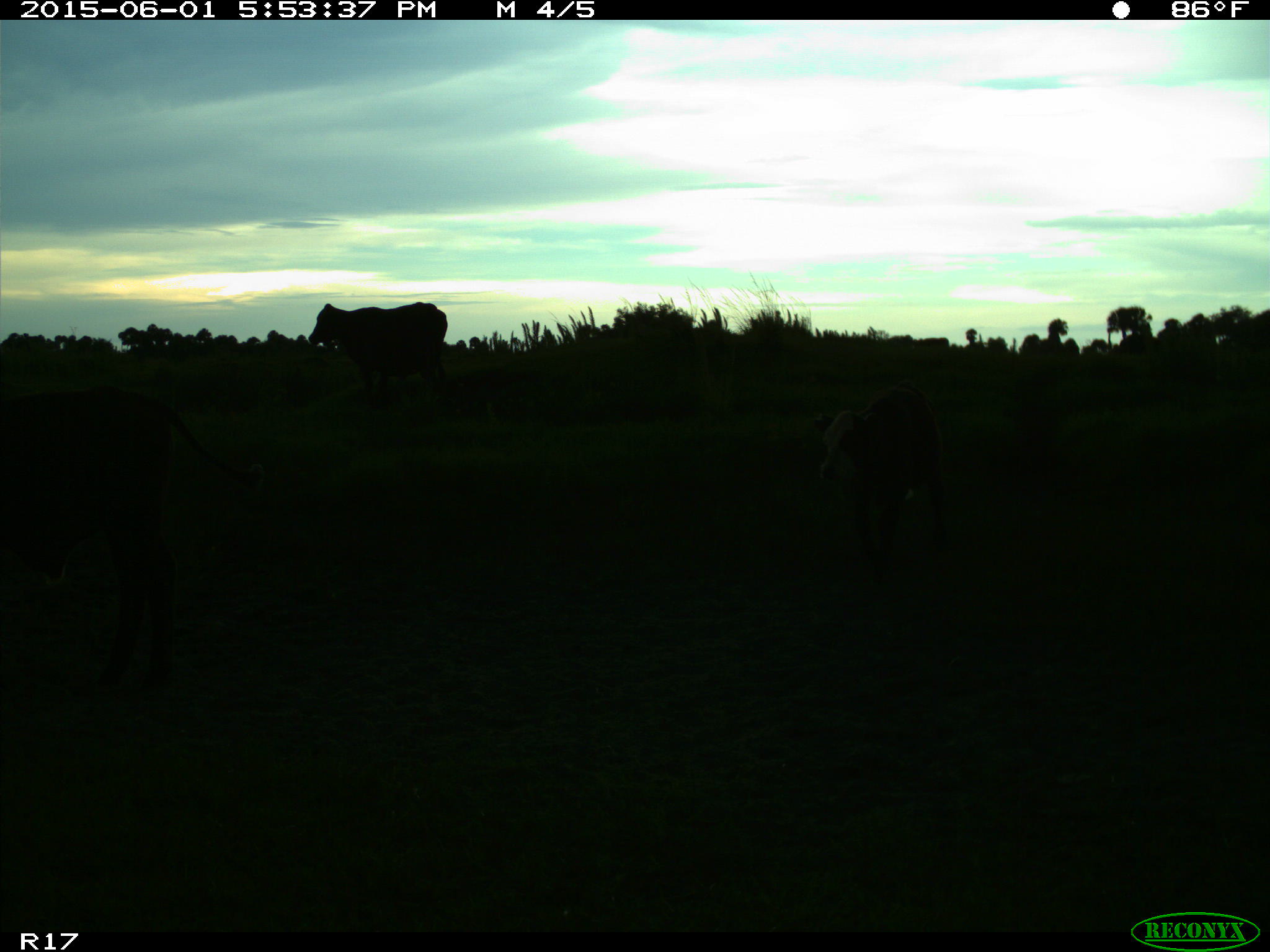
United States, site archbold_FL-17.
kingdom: Animalia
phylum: Chordata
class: Mammalia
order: Artiodactyla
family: Bovidae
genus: Bos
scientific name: Bos taurus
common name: domestic cow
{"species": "Bos taurus (domestic cow)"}